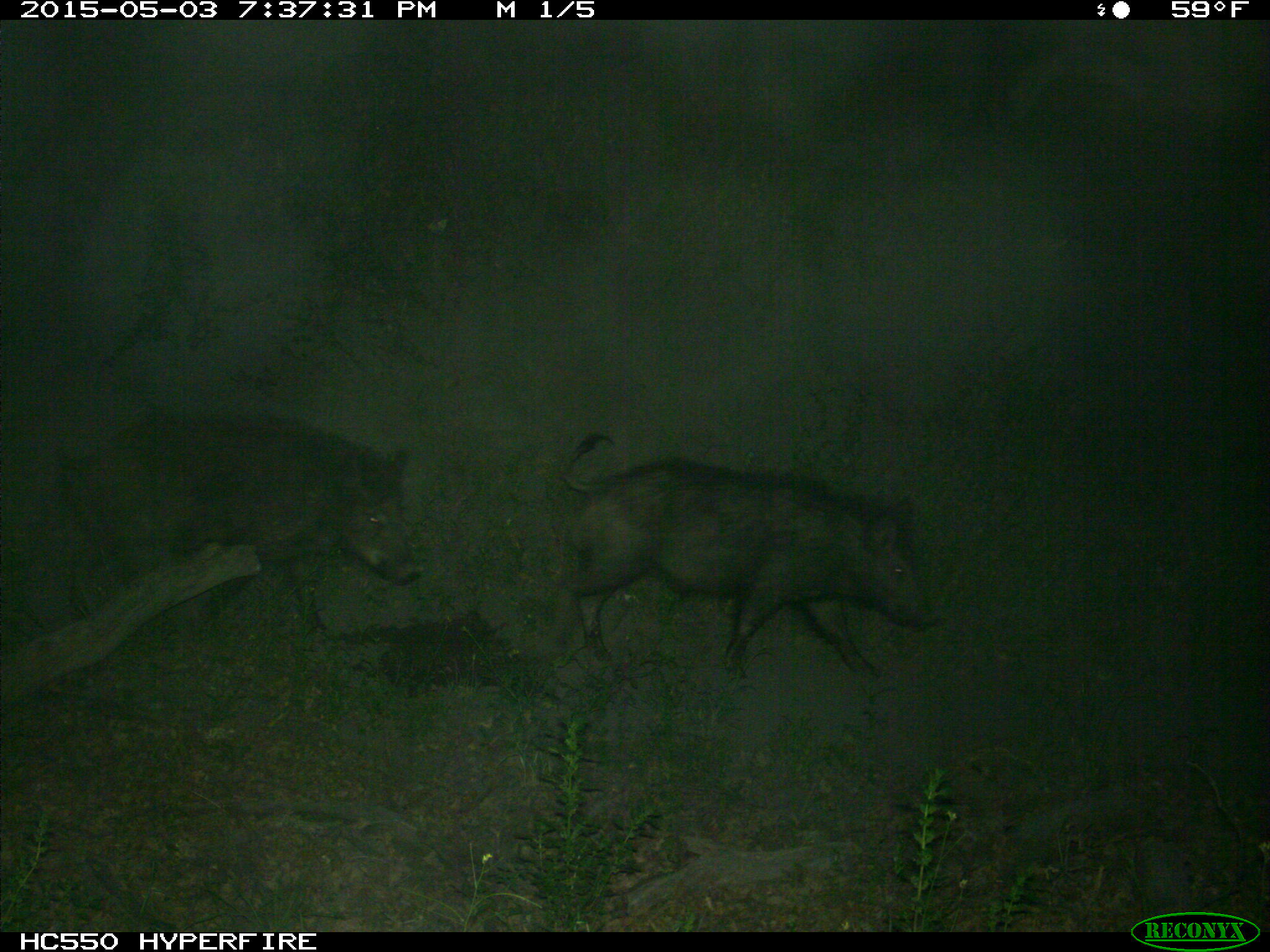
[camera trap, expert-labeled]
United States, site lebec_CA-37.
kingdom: Animalia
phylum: Chordata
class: Mammalia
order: Artiodactyla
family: Suidae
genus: Sus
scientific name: Sus scrofa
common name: wild boar